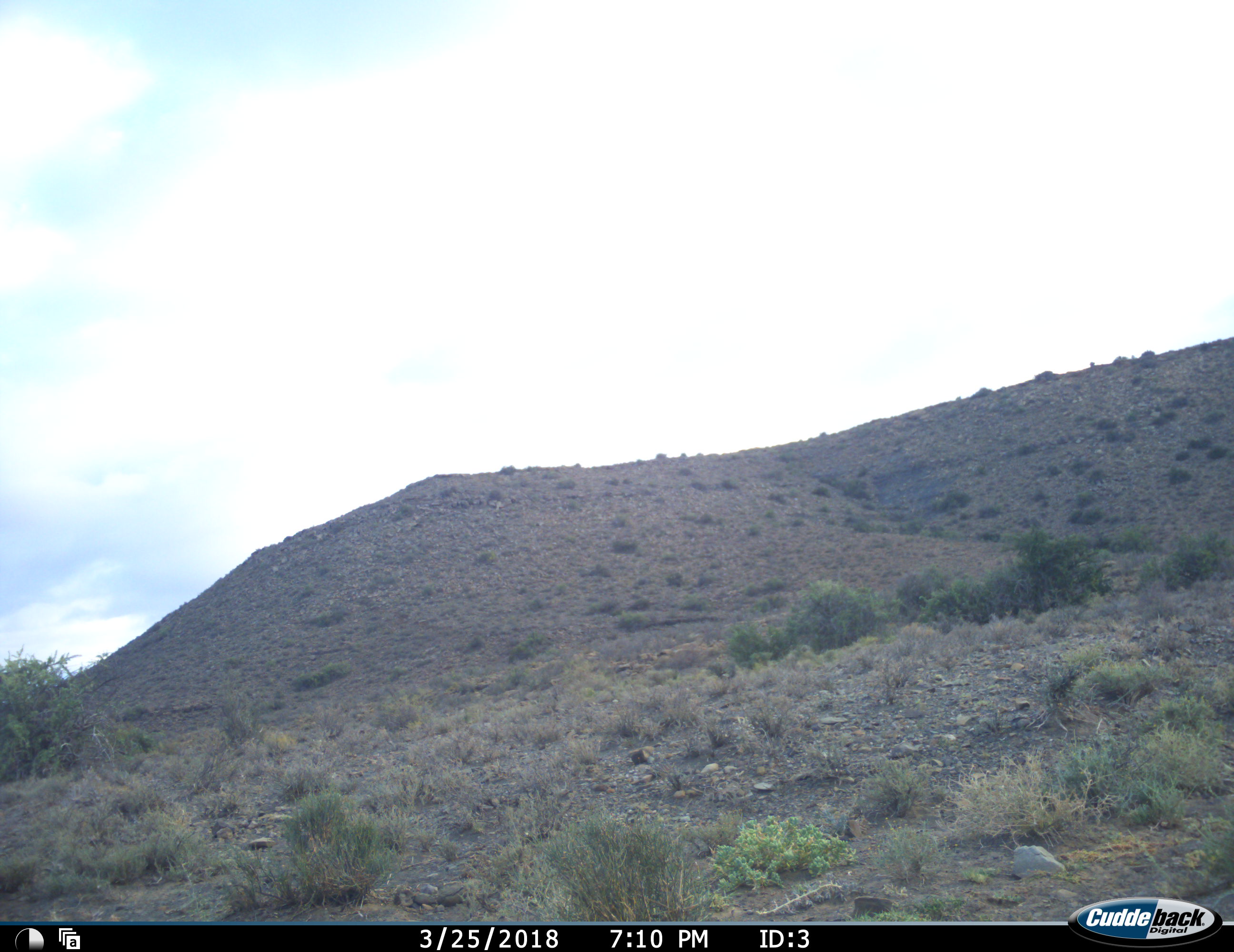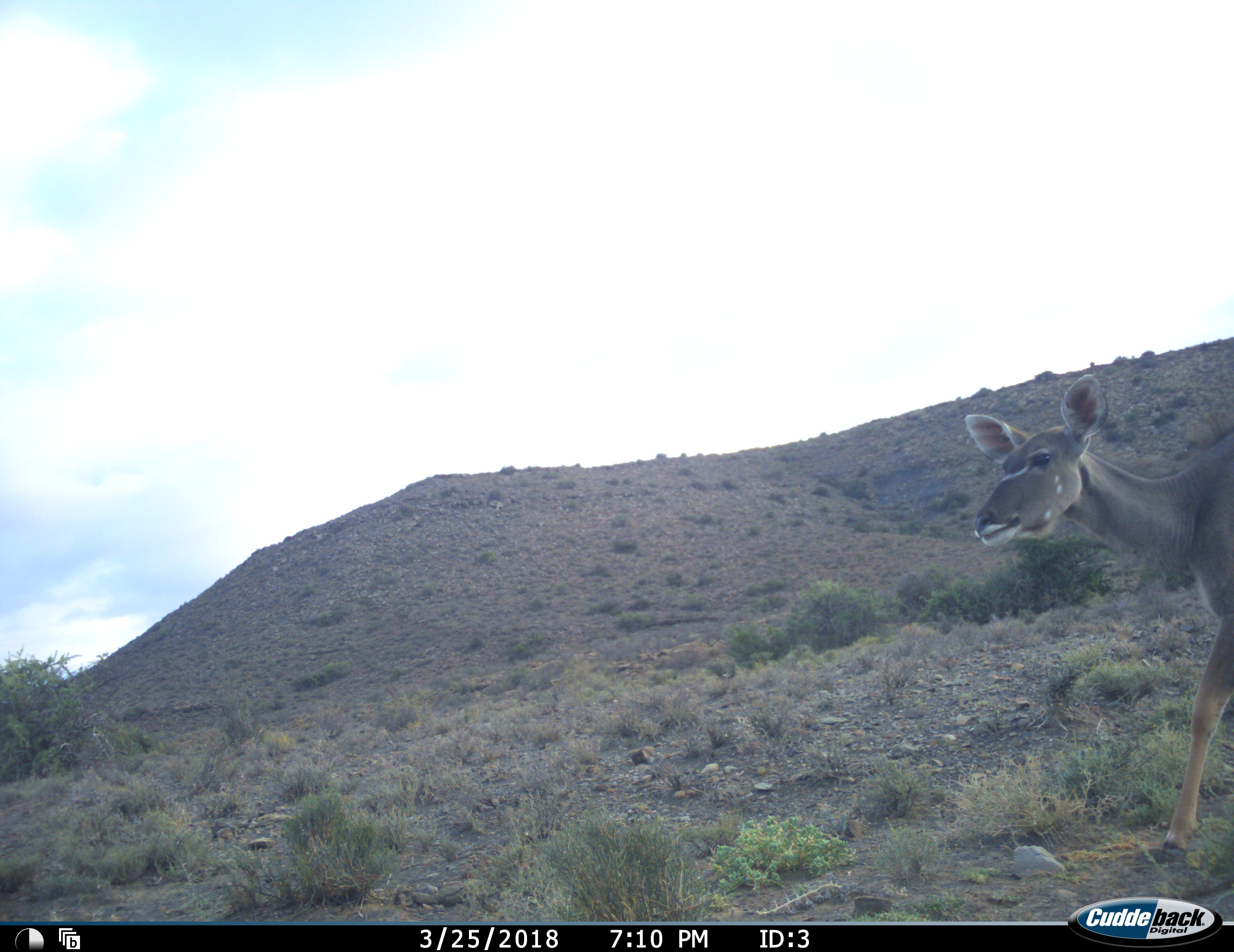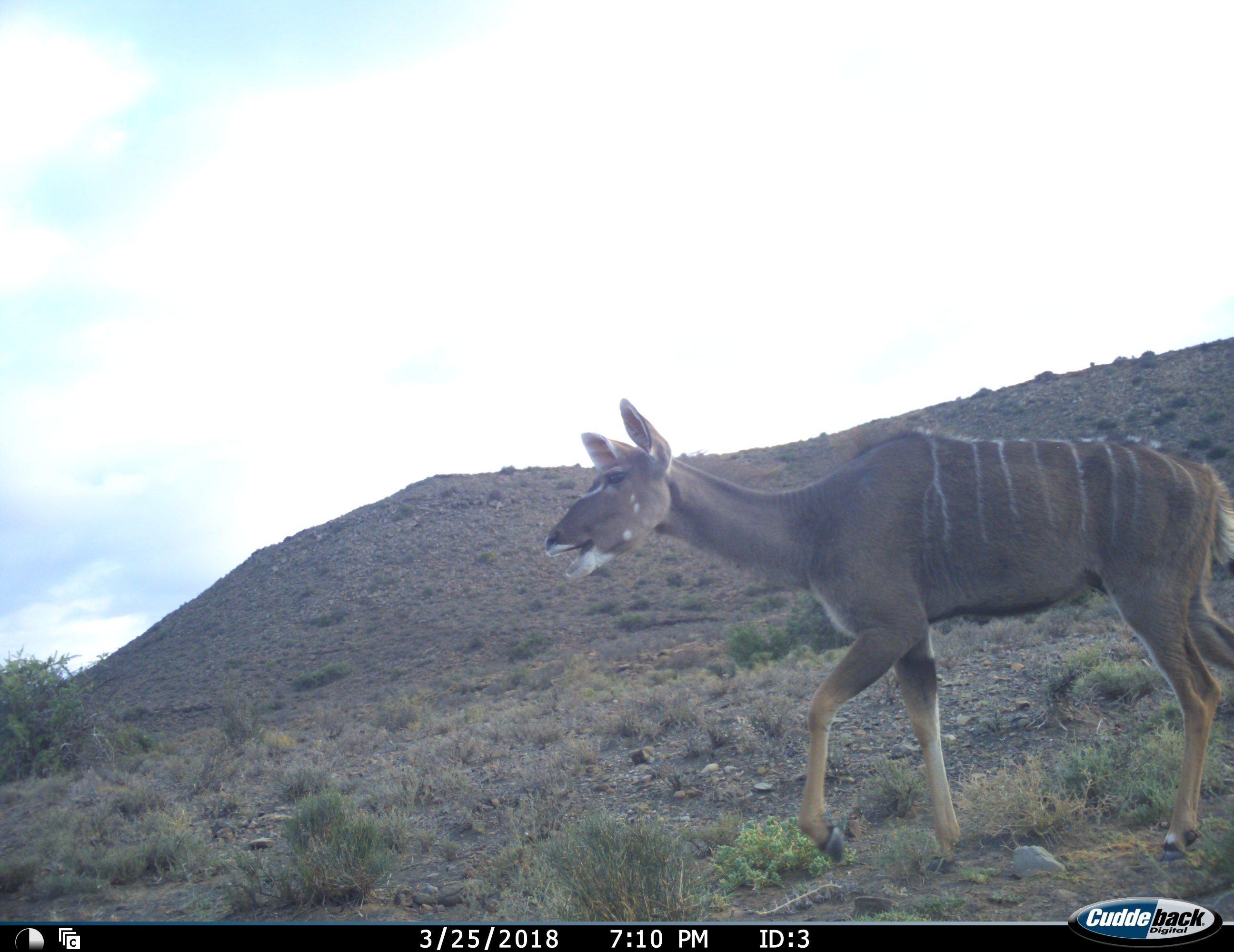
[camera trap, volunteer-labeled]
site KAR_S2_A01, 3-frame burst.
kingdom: Animalia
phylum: Chordata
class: Mammalia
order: Artiodactyla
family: Bovidae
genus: Tragelaphus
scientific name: Tragelaphus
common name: kudu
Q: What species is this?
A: Kudu (Tragelaphus).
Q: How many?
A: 1.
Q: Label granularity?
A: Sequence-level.